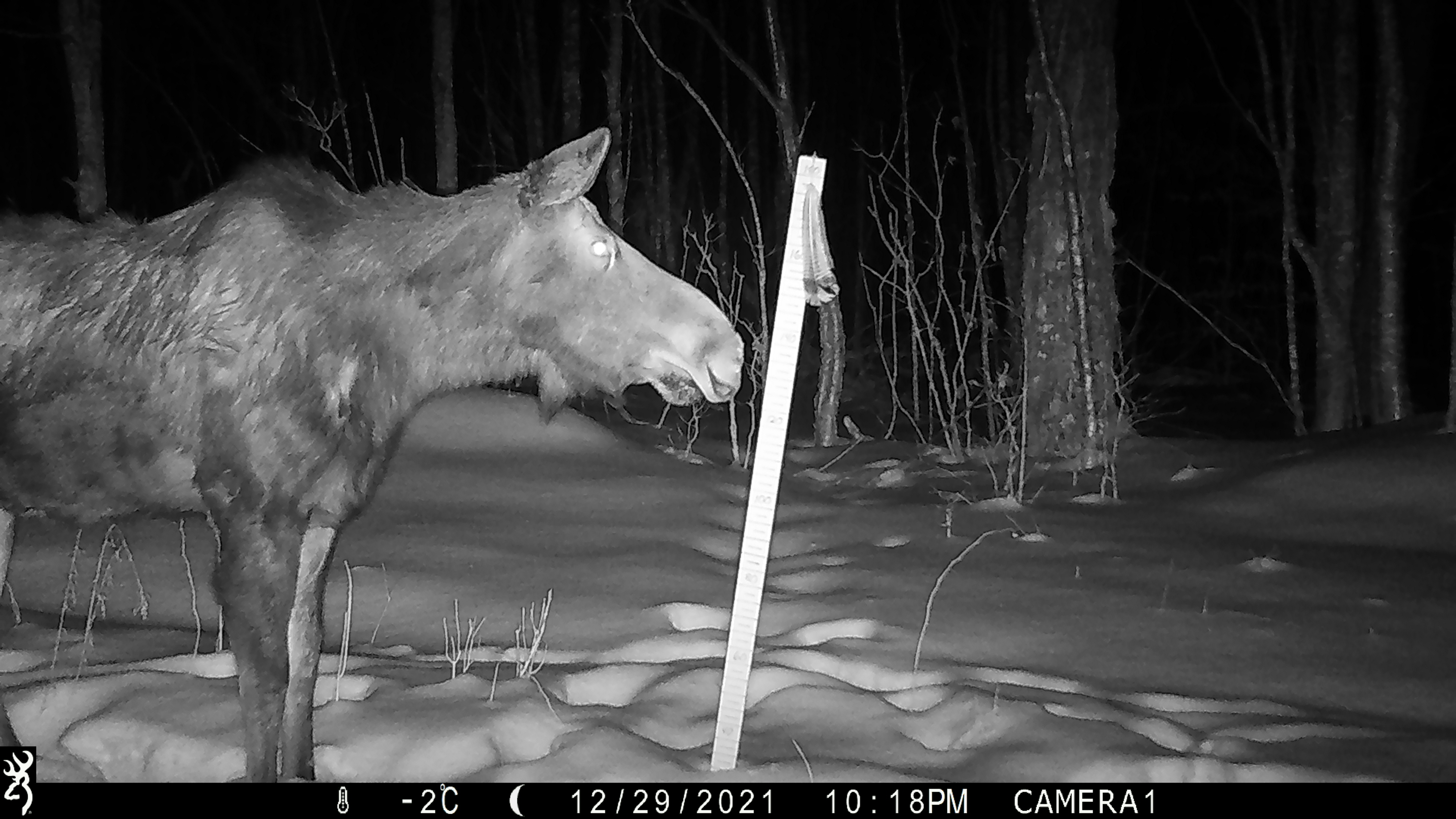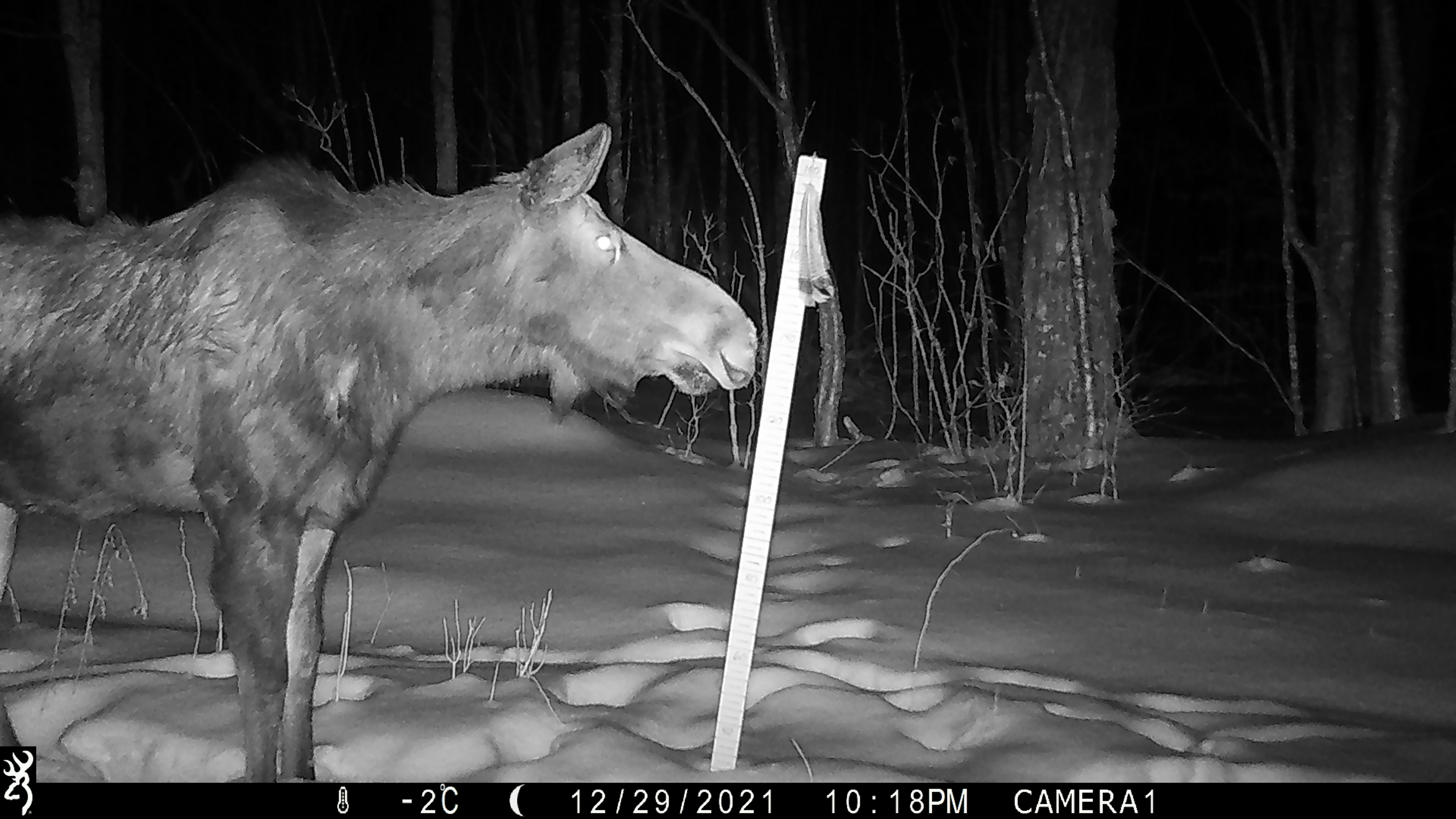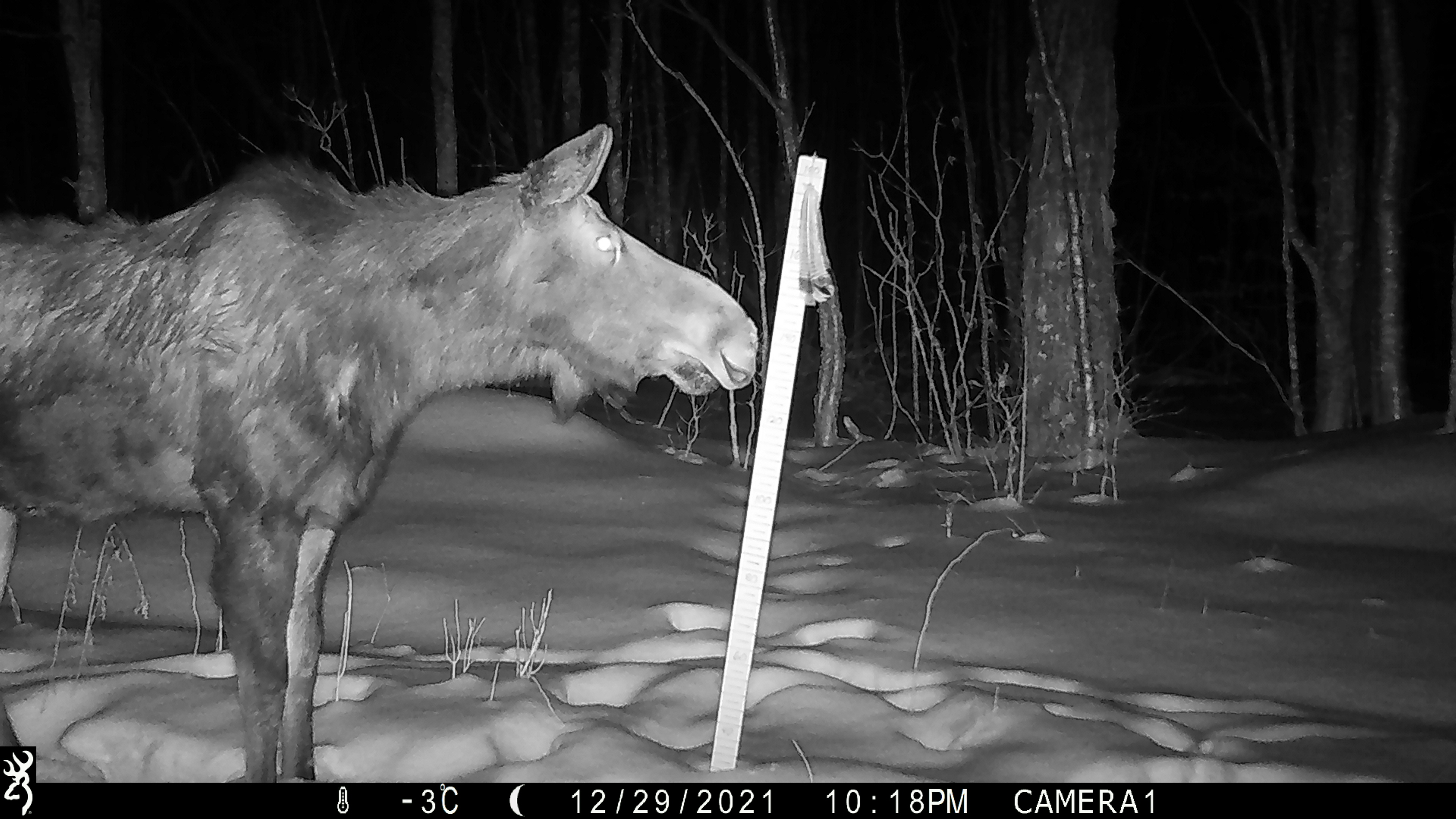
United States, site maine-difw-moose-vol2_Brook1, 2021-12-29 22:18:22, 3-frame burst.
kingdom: Animalia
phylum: Chordata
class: Mammalia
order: Artiodactyla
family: Cervidae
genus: Alces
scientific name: Alces alces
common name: moose